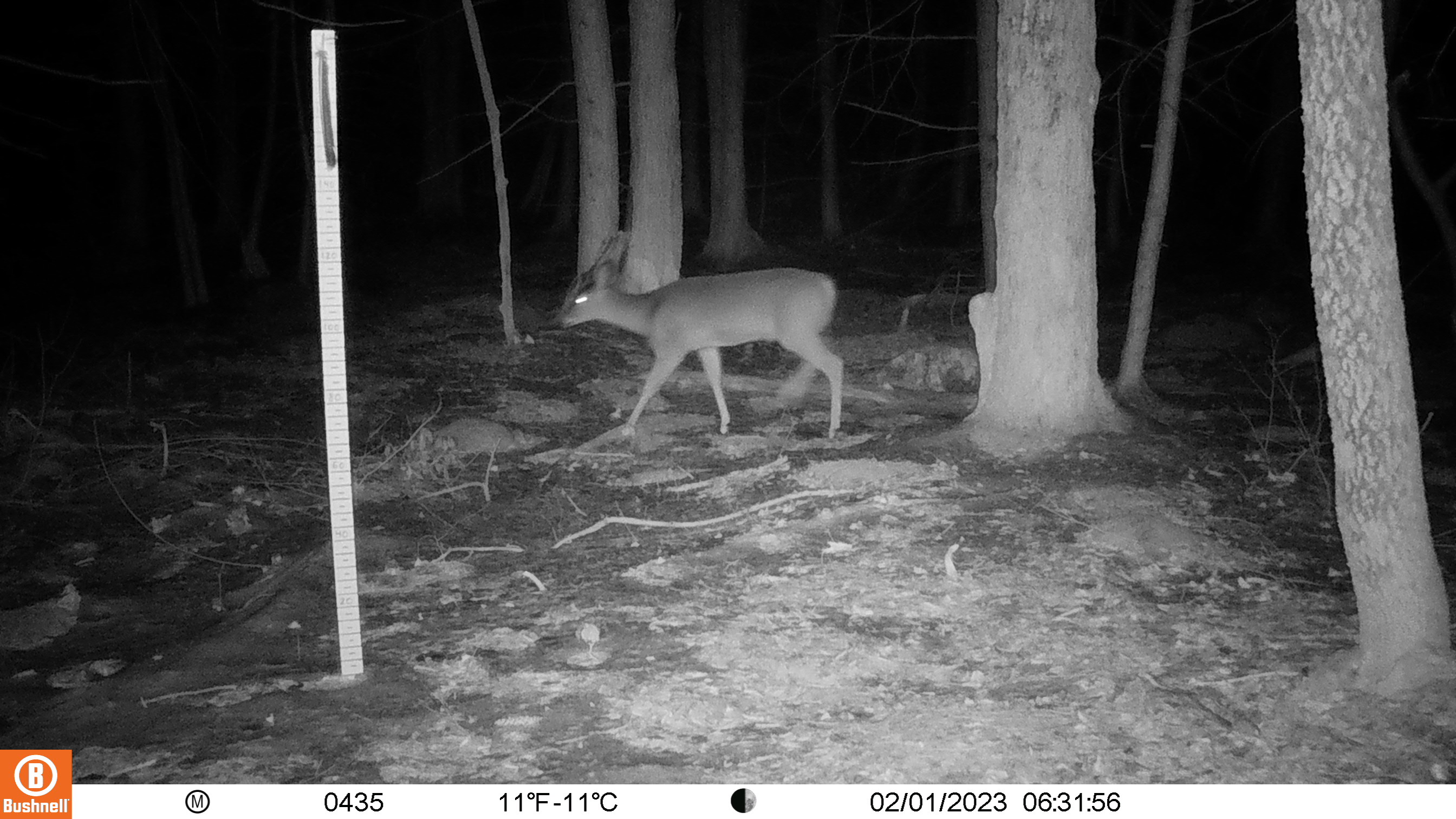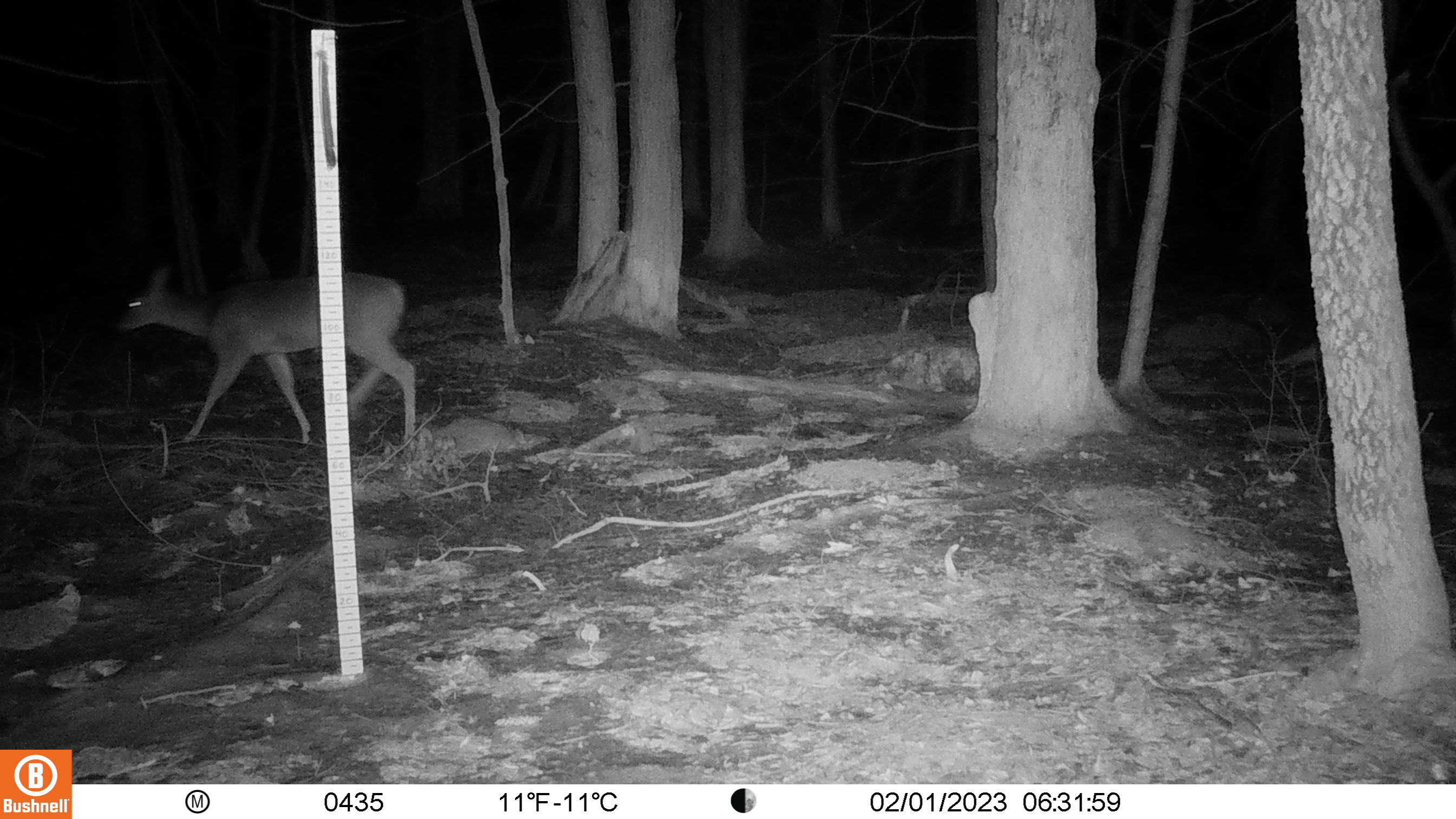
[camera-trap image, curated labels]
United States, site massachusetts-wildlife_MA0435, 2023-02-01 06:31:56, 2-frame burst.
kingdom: Animalia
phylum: Chordata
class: Mammalia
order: Artiodactyla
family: Cervidae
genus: Odocoileus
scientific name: Odocoileus virginianus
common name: white-tailed deer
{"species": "white-tailed deer (Odocoileus virginianus)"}